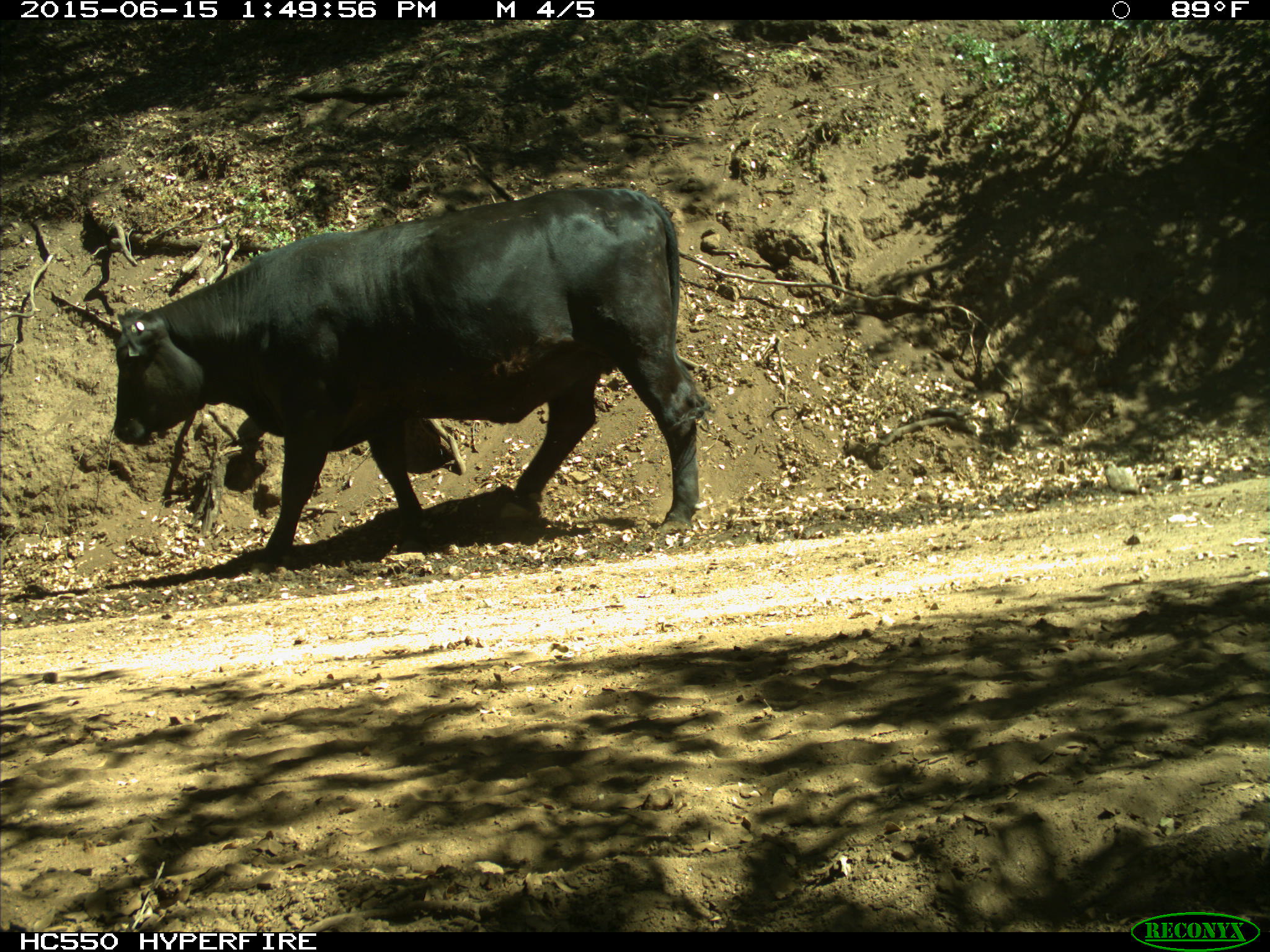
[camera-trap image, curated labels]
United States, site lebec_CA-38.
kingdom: Animalia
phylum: Chordata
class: Mammalia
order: Artiodactyla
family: Bovidae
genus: Bos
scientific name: Bos taurus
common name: domestic cow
Bos taurus (domestic cow).